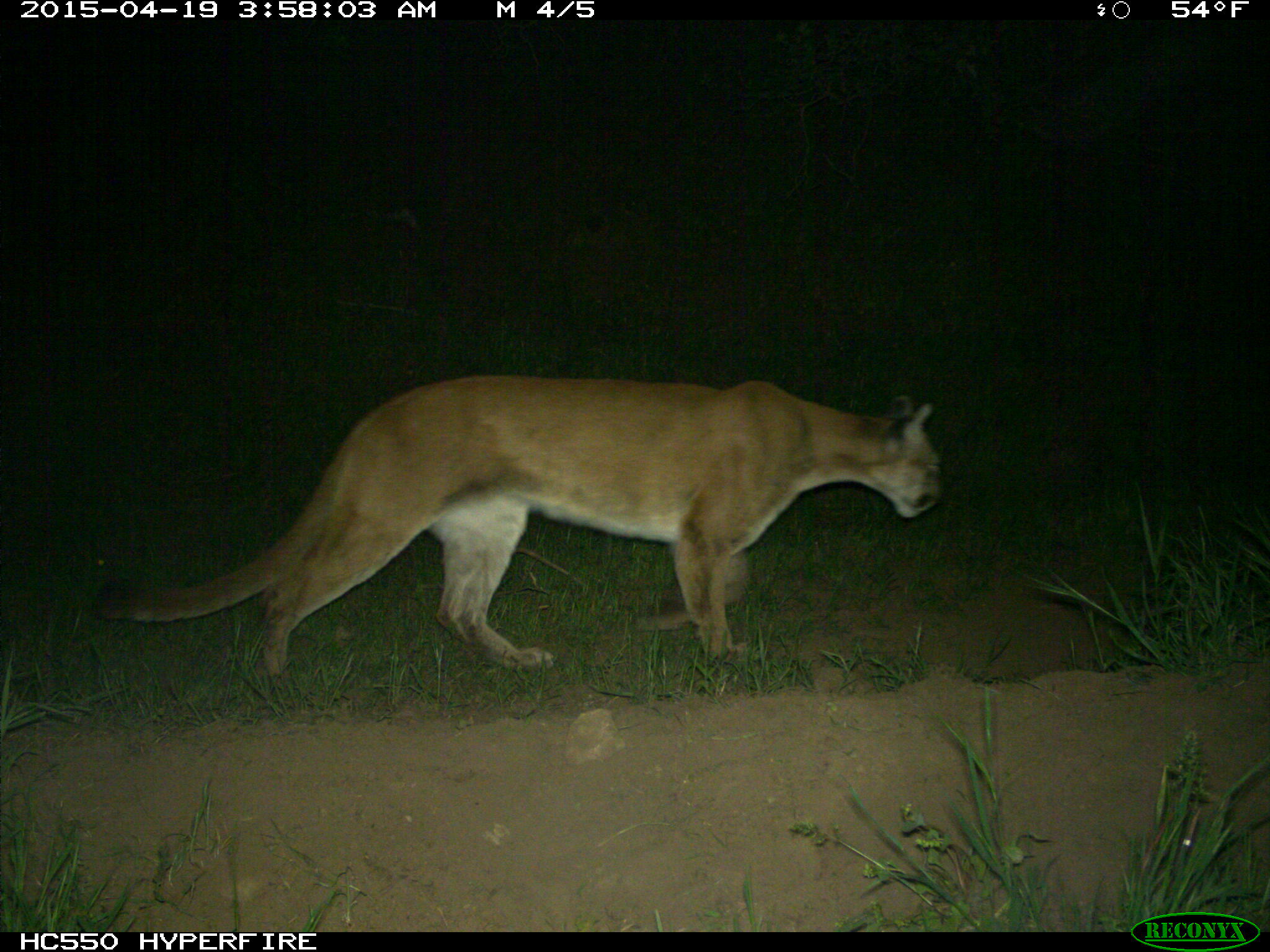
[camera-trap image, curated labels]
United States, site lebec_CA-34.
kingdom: Animalia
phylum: Chordata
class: Mammalia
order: Carnivora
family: Felidae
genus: Puma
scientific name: Puma concolor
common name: mountain lion